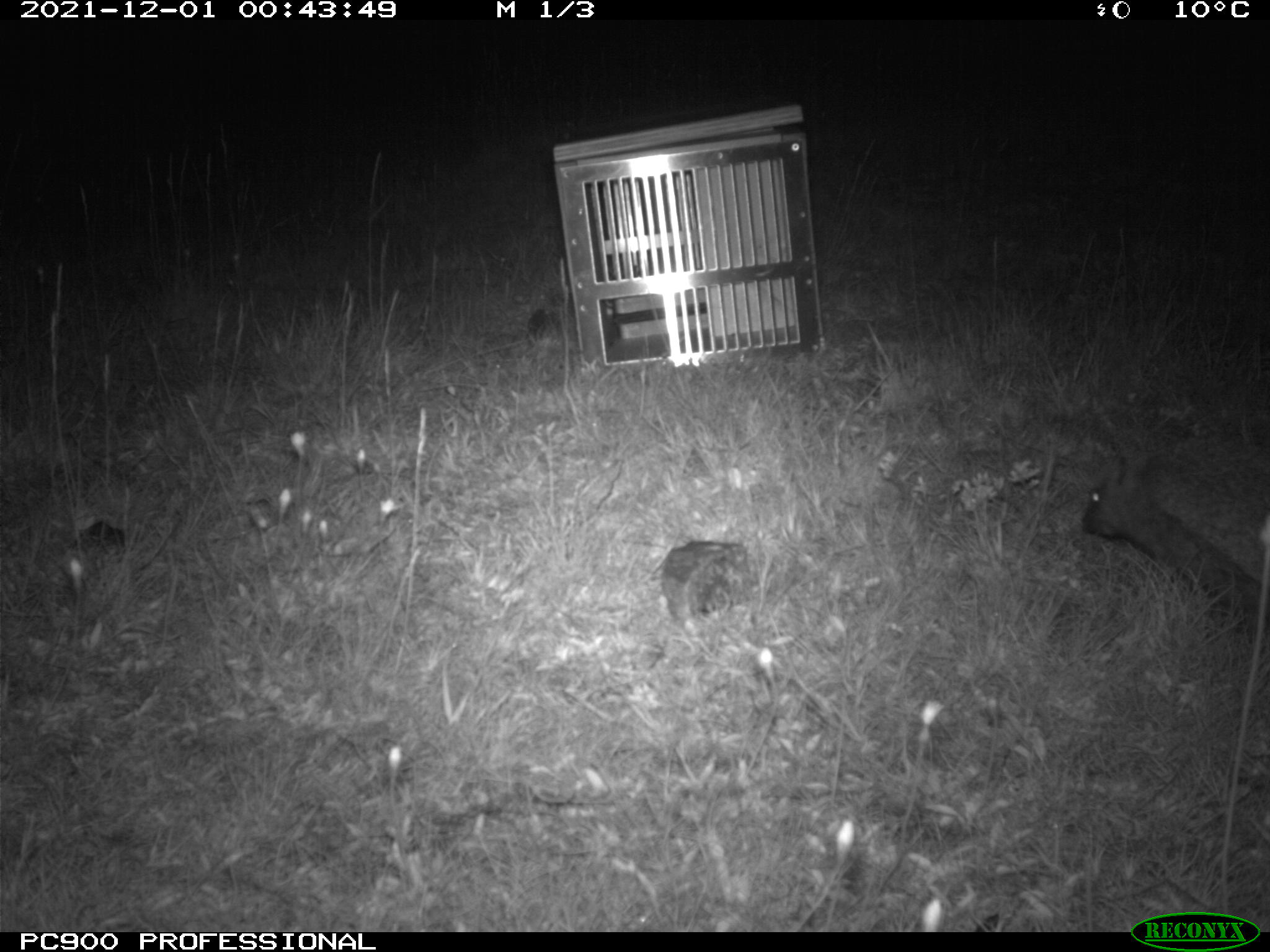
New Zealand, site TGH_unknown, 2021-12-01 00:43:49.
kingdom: Animalia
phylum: Chordata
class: Mammalia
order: Eulipotyphla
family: Erinaceidae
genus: Erinaceus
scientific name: Erinaceus europaeus europaeus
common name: european hedgehog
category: hedgehog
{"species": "hedgehog (european hedgehog) (Erinaceus europaeus europaeus)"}